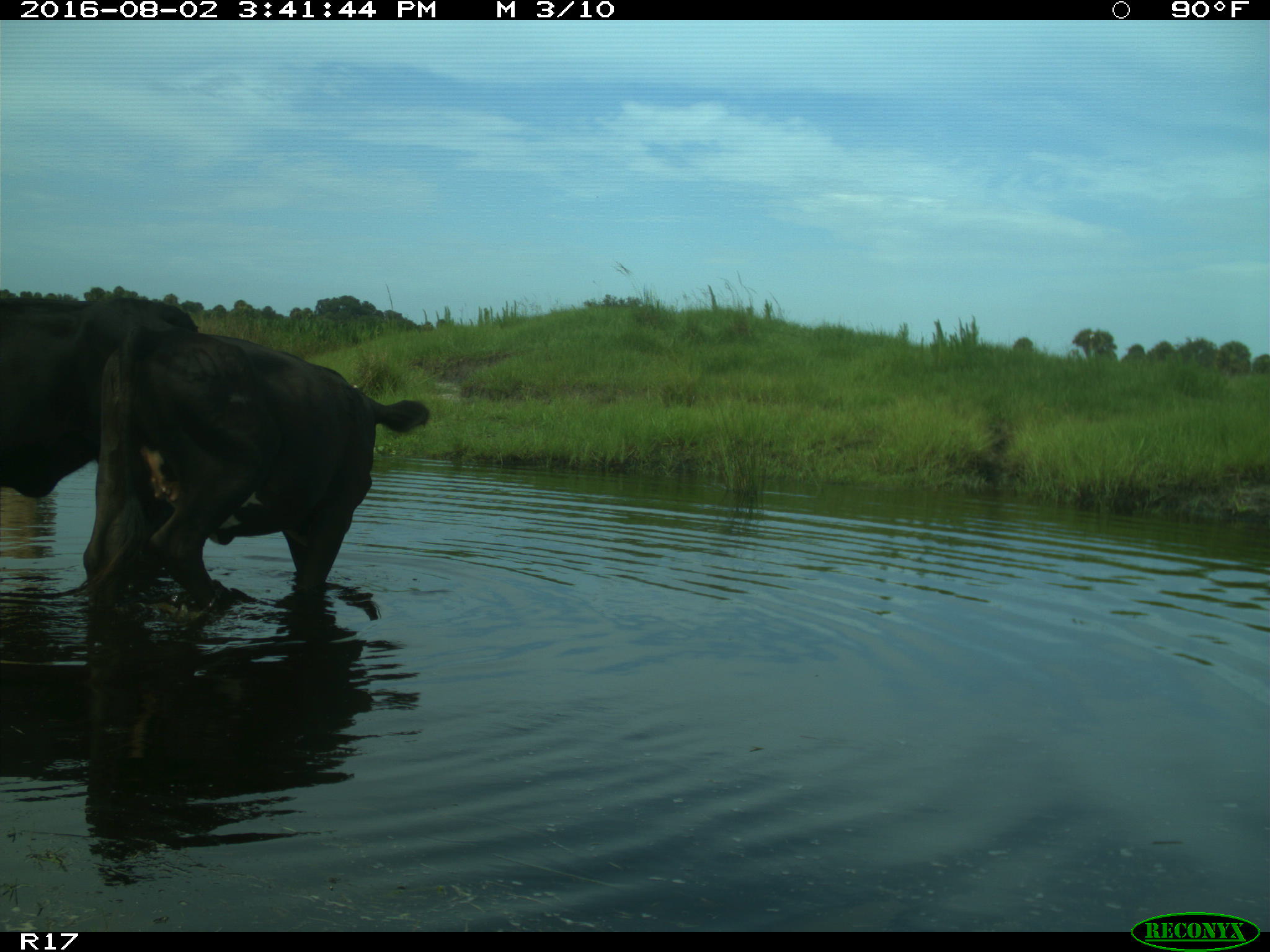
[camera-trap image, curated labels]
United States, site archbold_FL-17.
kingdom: Animalia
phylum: Chordata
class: Mammalia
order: Artiodactyla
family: Bovidae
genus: Bos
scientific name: Bos taurus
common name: domestic cow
Bos taurus (domestic cow).